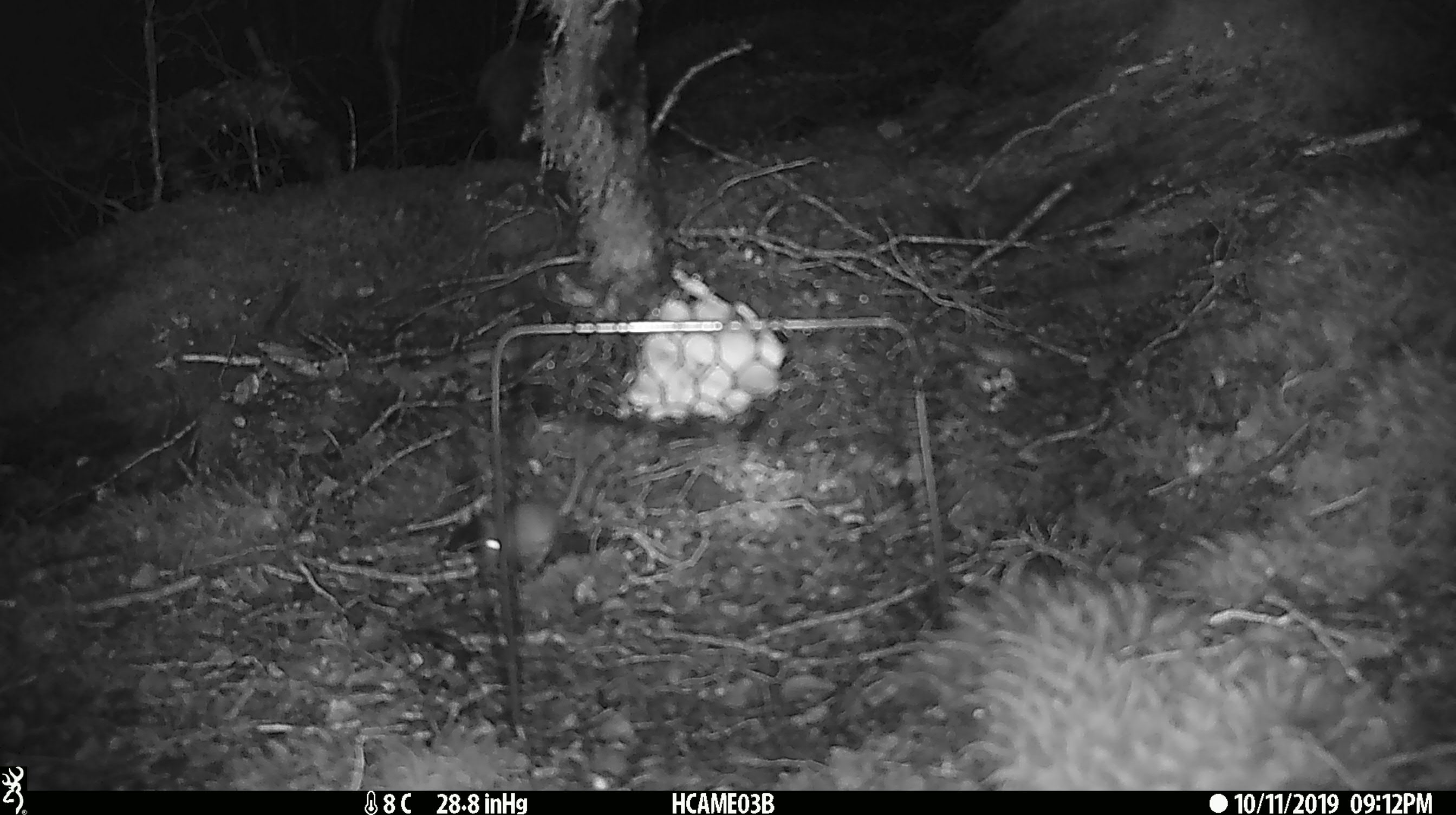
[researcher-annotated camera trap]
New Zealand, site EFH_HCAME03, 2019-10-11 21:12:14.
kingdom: Animalia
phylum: Chordata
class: Mammalia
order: Rodentia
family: Muridae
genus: Mus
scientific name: Mus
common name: mouse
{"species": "mouse (Mus)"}